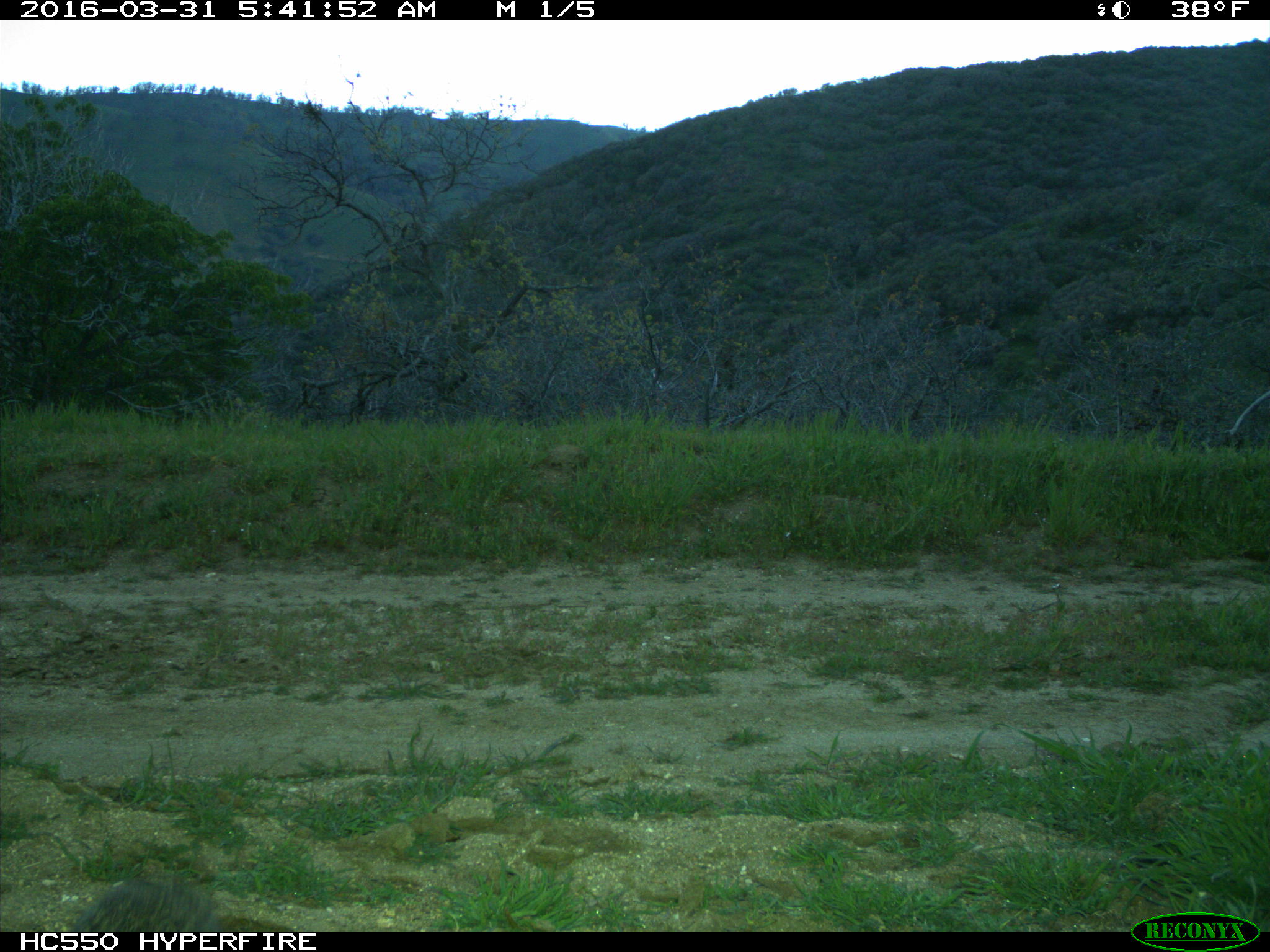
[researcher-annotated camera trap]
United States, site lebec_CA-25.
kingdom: Animalia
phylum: Chordata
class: Mammalia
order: Lagomorpha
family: Leporidae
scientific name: Leporidae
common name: rabbits and hares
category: unidentified rabbit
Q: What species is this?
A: Unidentified rabbit (rabbits and hares) (Leporidae).